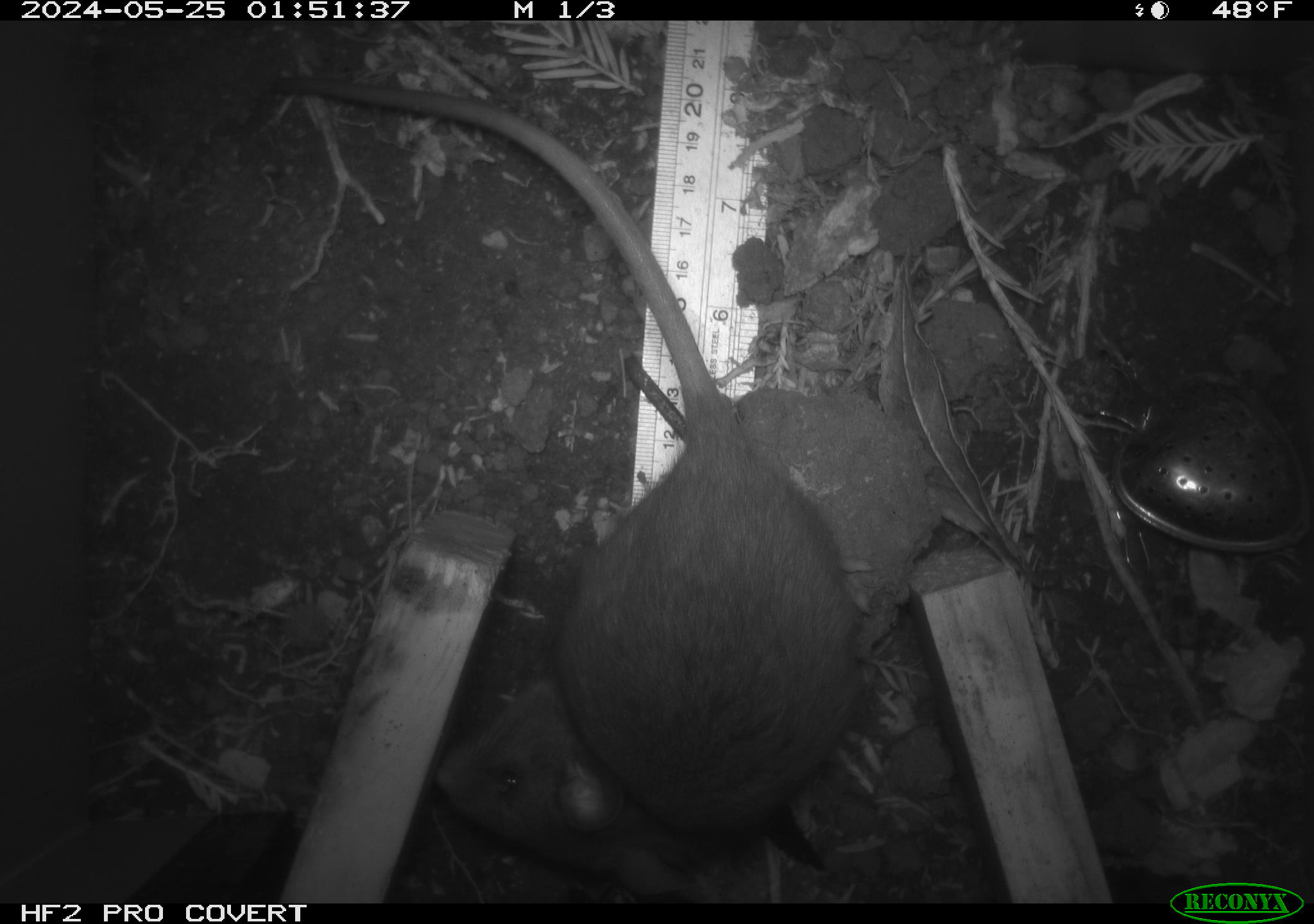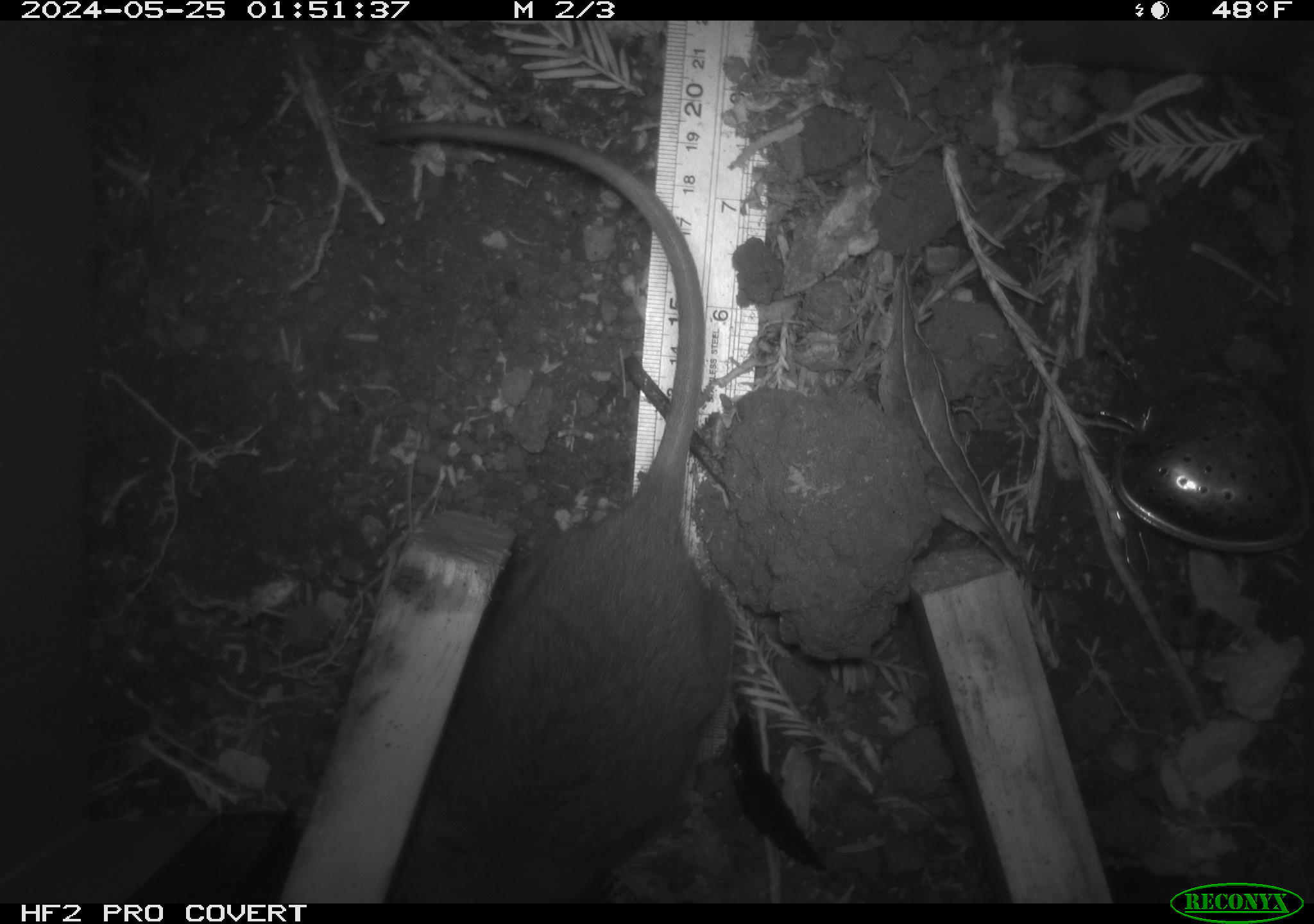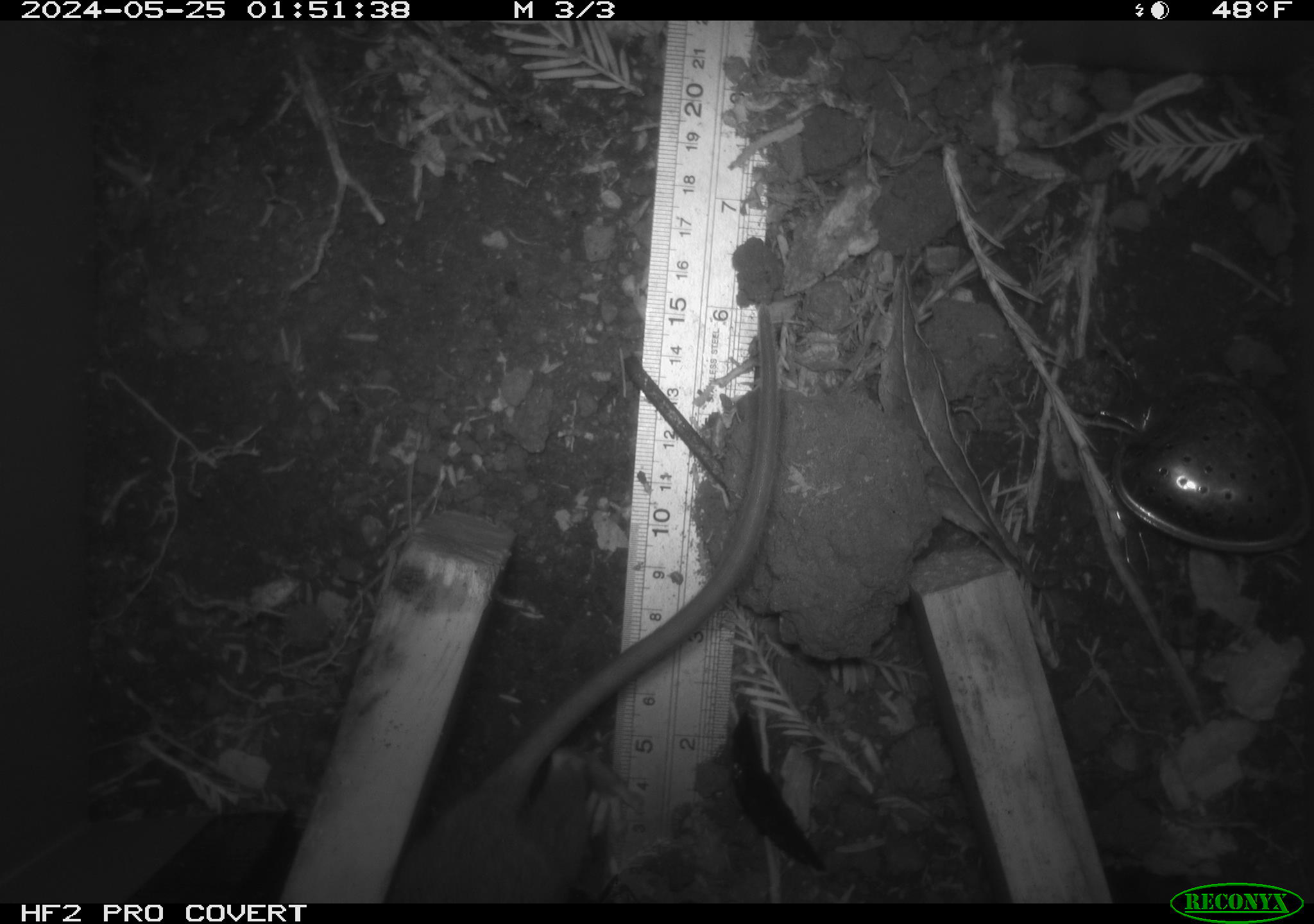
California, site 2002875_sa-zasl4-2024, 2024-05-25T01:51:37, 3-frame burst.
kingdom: Animalia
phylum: Chordata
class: Mammalia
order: Rodentia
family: Cricetidae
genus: Neotoma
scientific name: Neotoma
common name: pack rat or woodrat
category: neotoma species